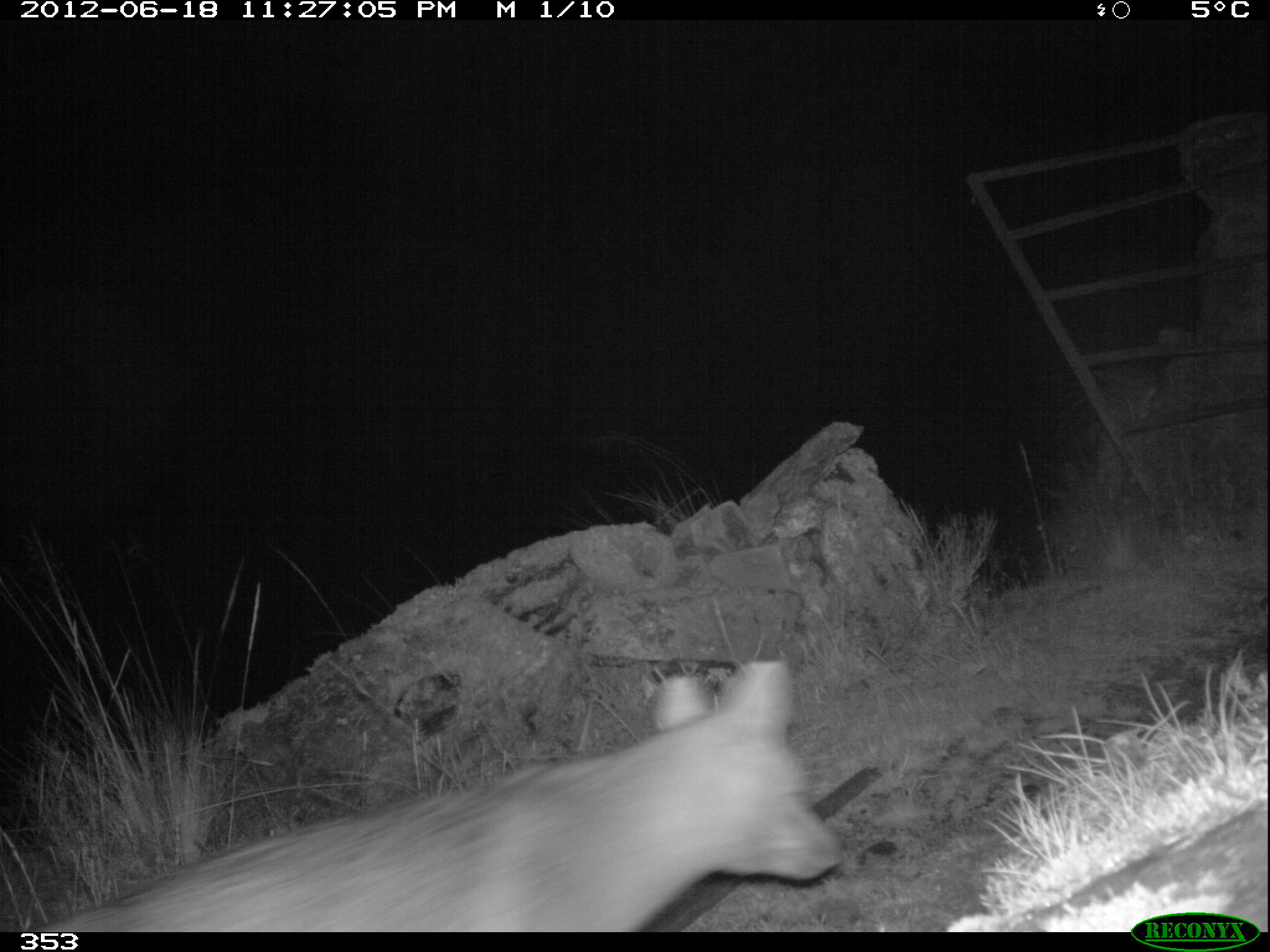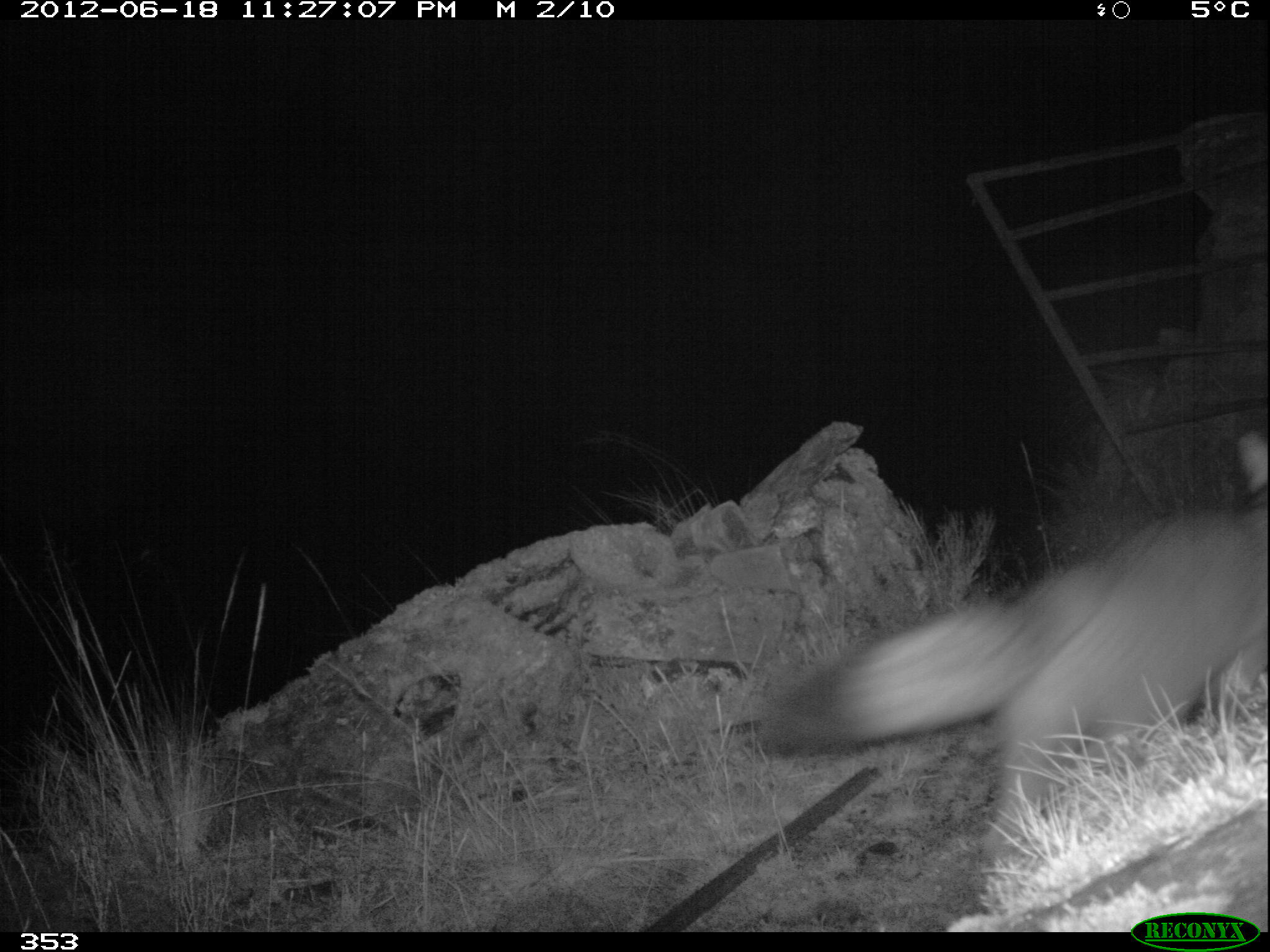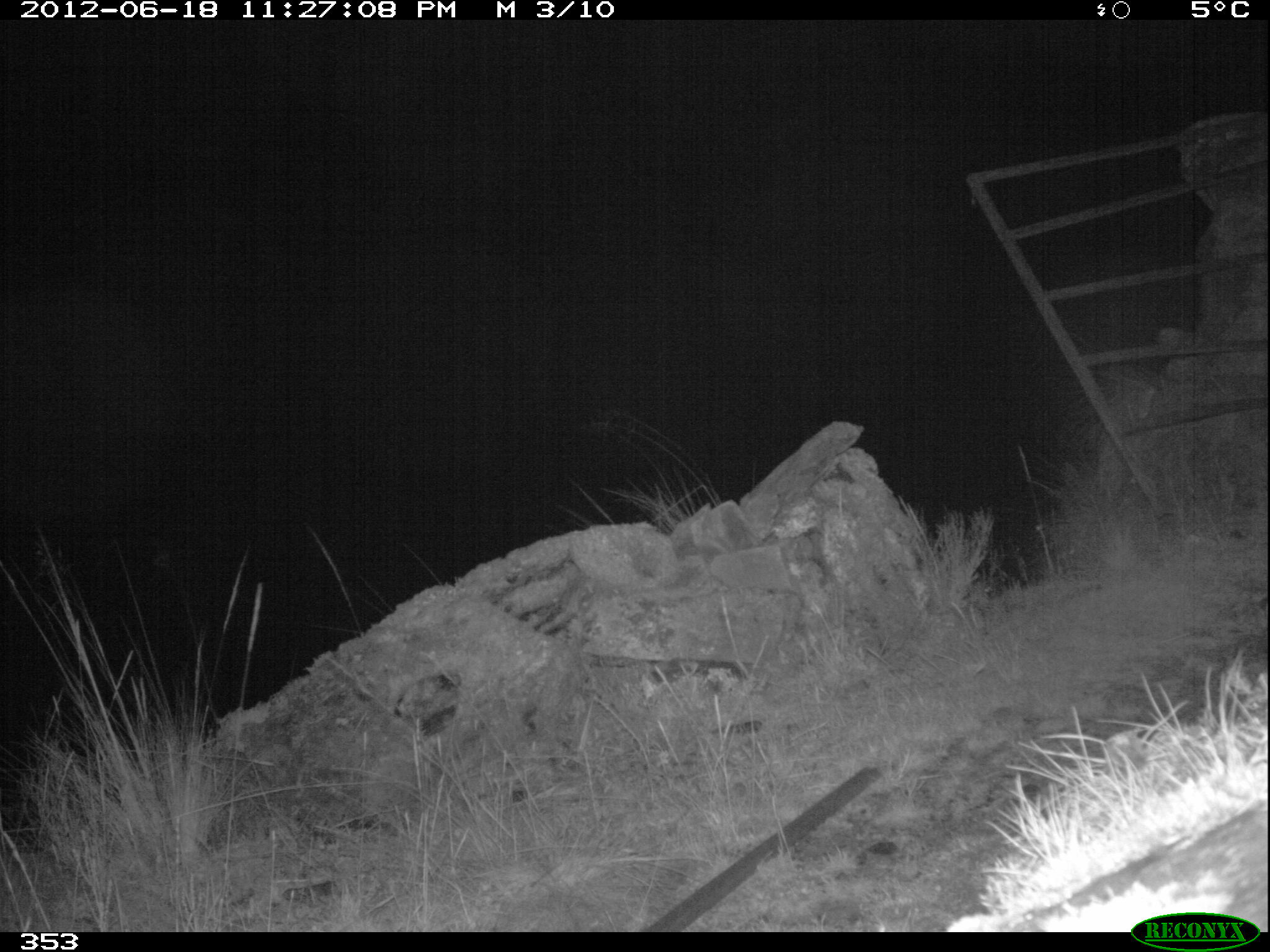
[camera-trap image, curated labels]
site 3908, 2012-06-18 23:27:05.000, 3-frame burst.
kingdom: Animalia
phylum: Chordata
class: Mammalia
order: Carnivora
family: Canidae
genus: Lycalopex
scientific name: Lycalopex culpaeus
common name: culpeo